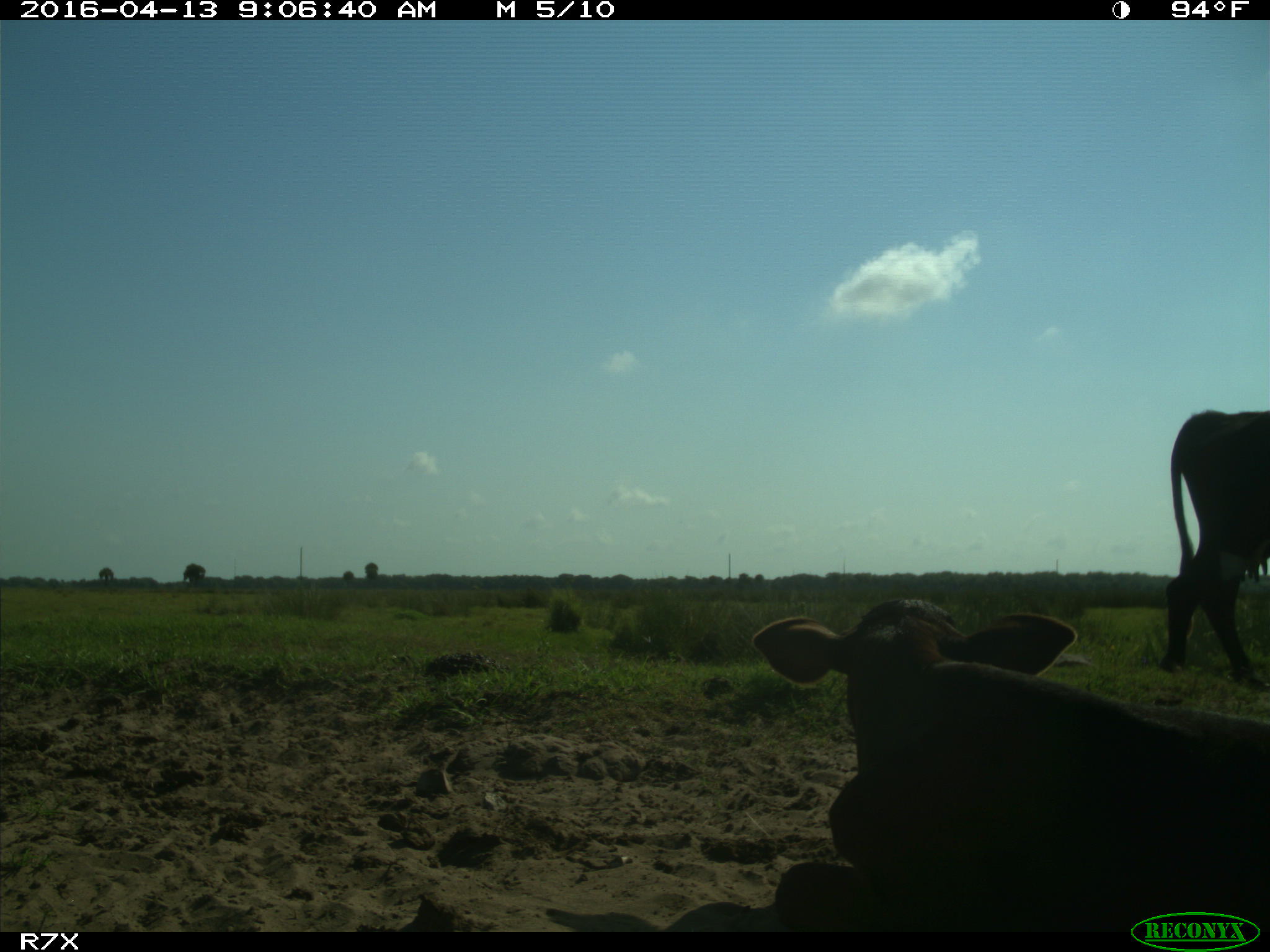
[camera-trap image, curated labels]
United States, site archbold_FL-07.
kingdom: Animalia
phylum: Chordata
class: Mammalia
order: Artiodactyla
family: Bovidae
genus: Bos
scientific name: Bos taurus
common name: domestic cow